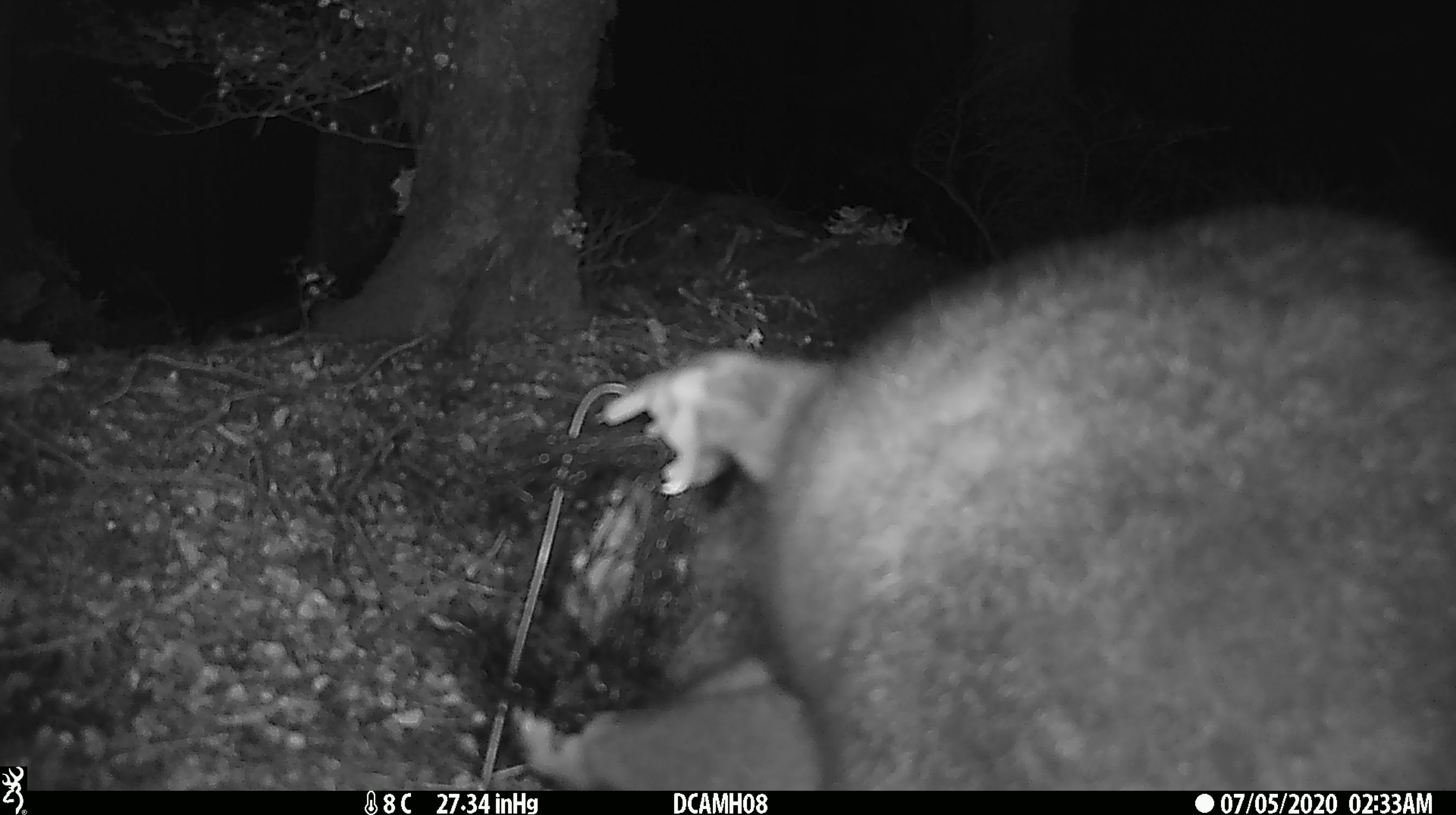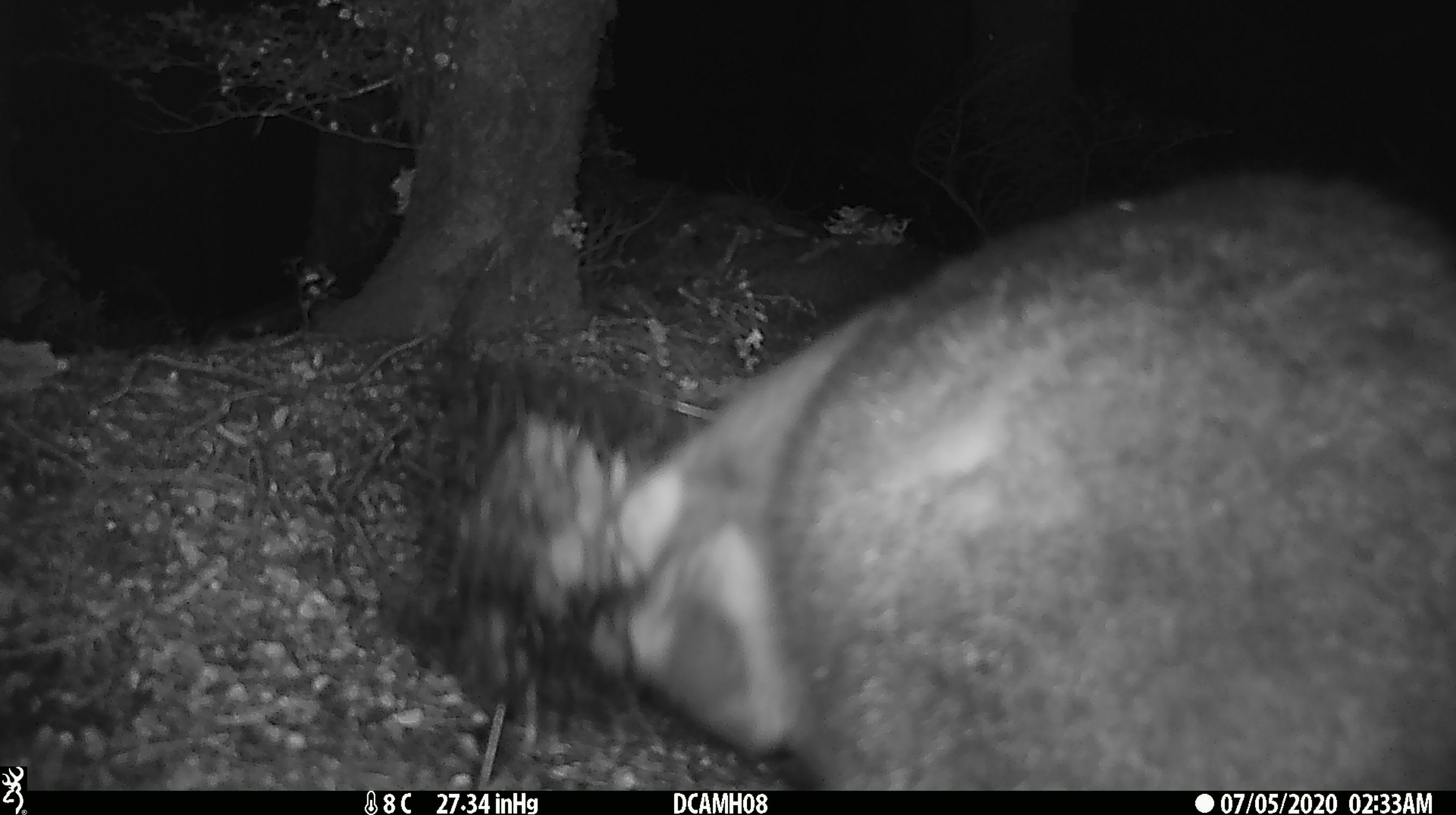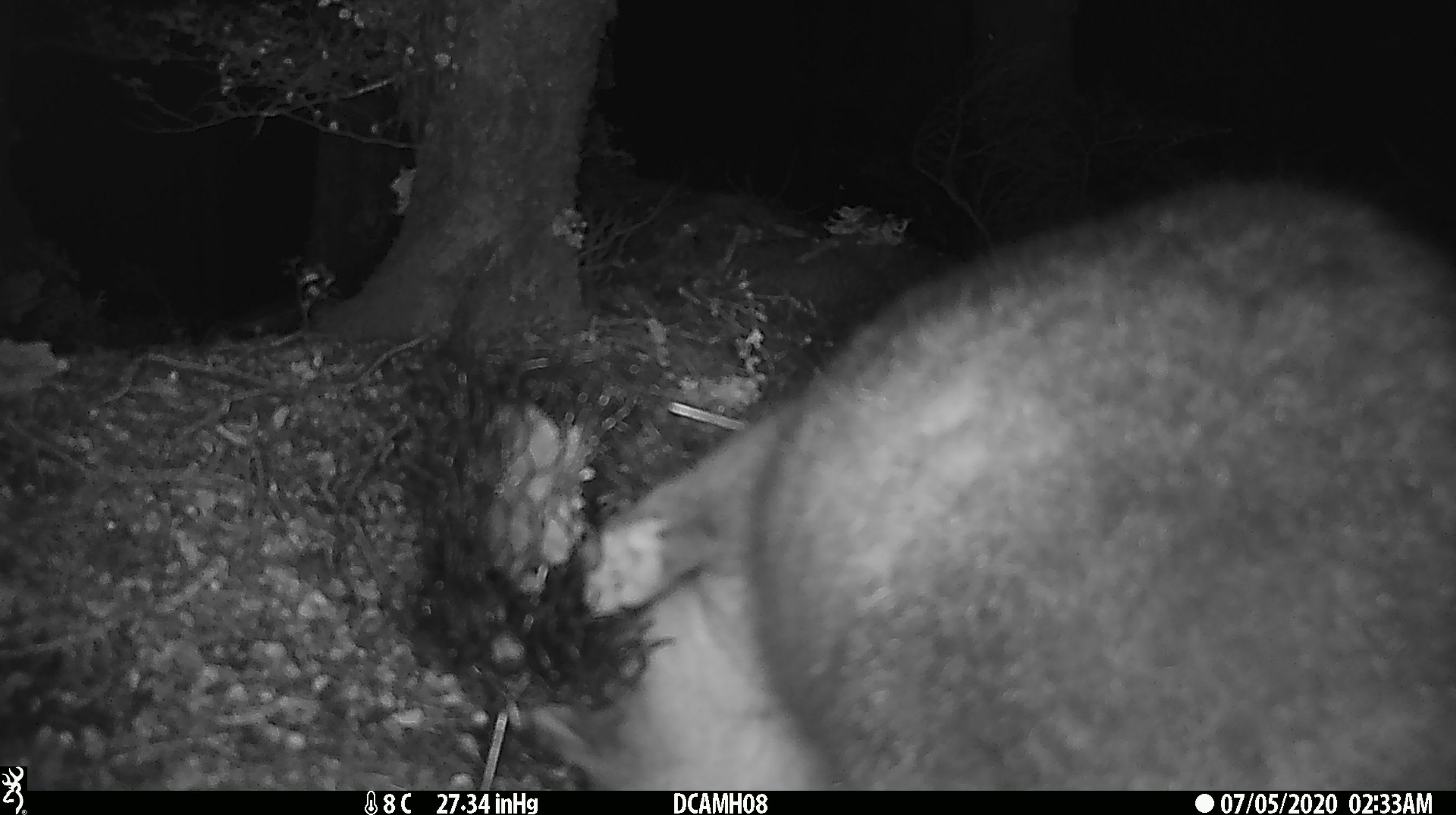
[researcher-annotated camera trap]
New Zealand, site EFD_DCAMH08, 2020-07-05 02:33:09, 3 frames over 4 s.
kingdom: Animalia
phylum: Chordata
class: Mammalia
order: Diprotodontia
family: Phalangeridae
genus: Trichosurus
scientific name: Trichosurus vulpecula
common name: common brushtail possum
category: possum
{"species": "possum (common brushtail possum) (Trichosurus vulpecula)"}